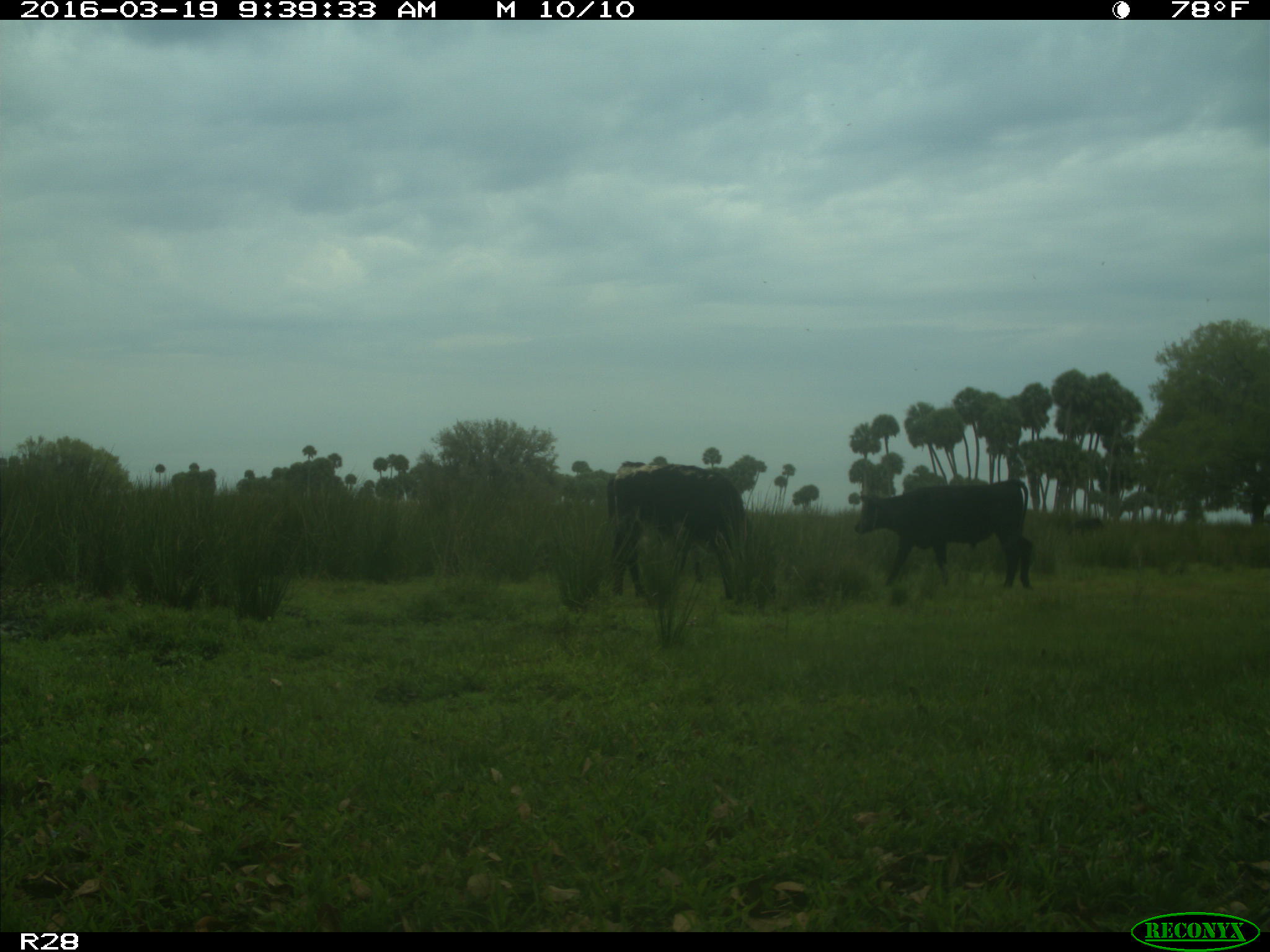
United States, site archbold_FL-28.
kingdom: Animalia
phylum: Chordata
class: Mammalia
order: Artiodactyla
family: Bovidae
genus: Bos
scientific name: Bos taurus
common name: domestic cow